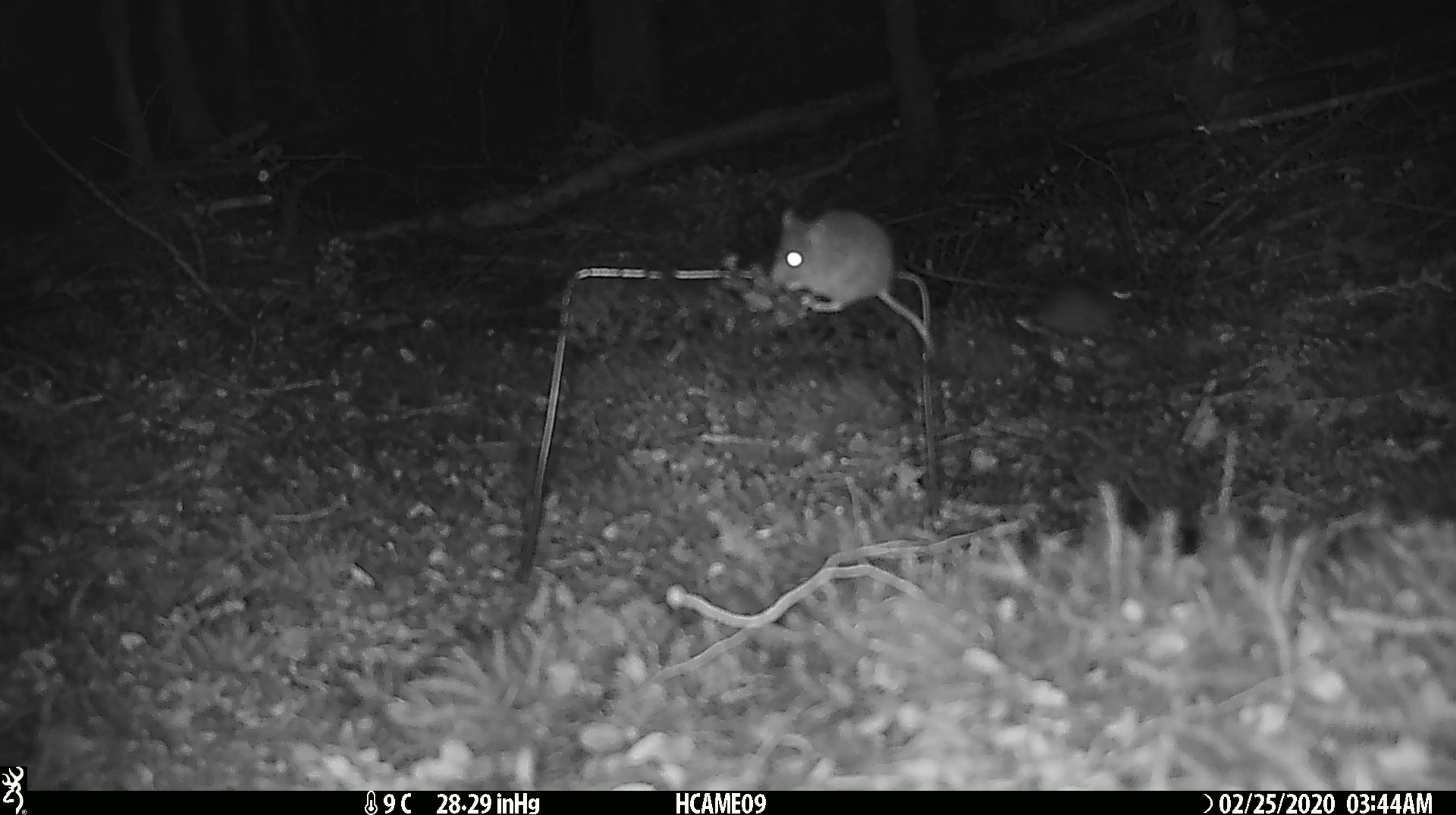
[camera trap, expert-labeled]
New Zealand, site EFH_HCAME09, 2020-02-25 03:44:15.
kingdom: Animalia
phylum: Chordata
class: Mammalia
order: Rodentia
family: Muridae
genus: Mus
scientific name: Mus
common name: mouse